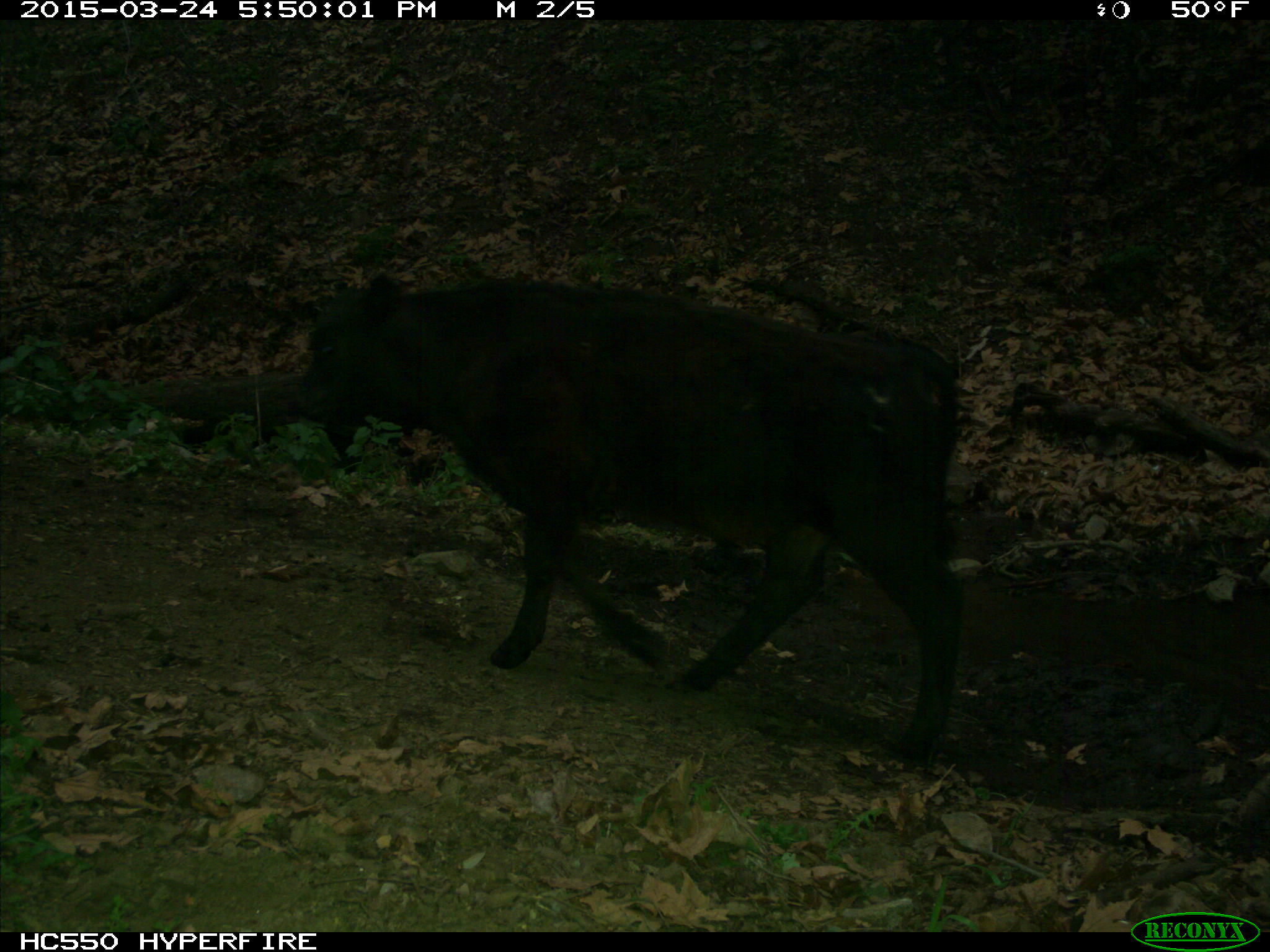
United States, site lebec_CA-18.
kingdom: Animalia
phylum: Chordata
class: Mammalia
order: Artiodactyla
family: Bovidae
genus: Bos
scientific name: Bos taurus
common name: domestic cow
Bos taurus (domestic cow).